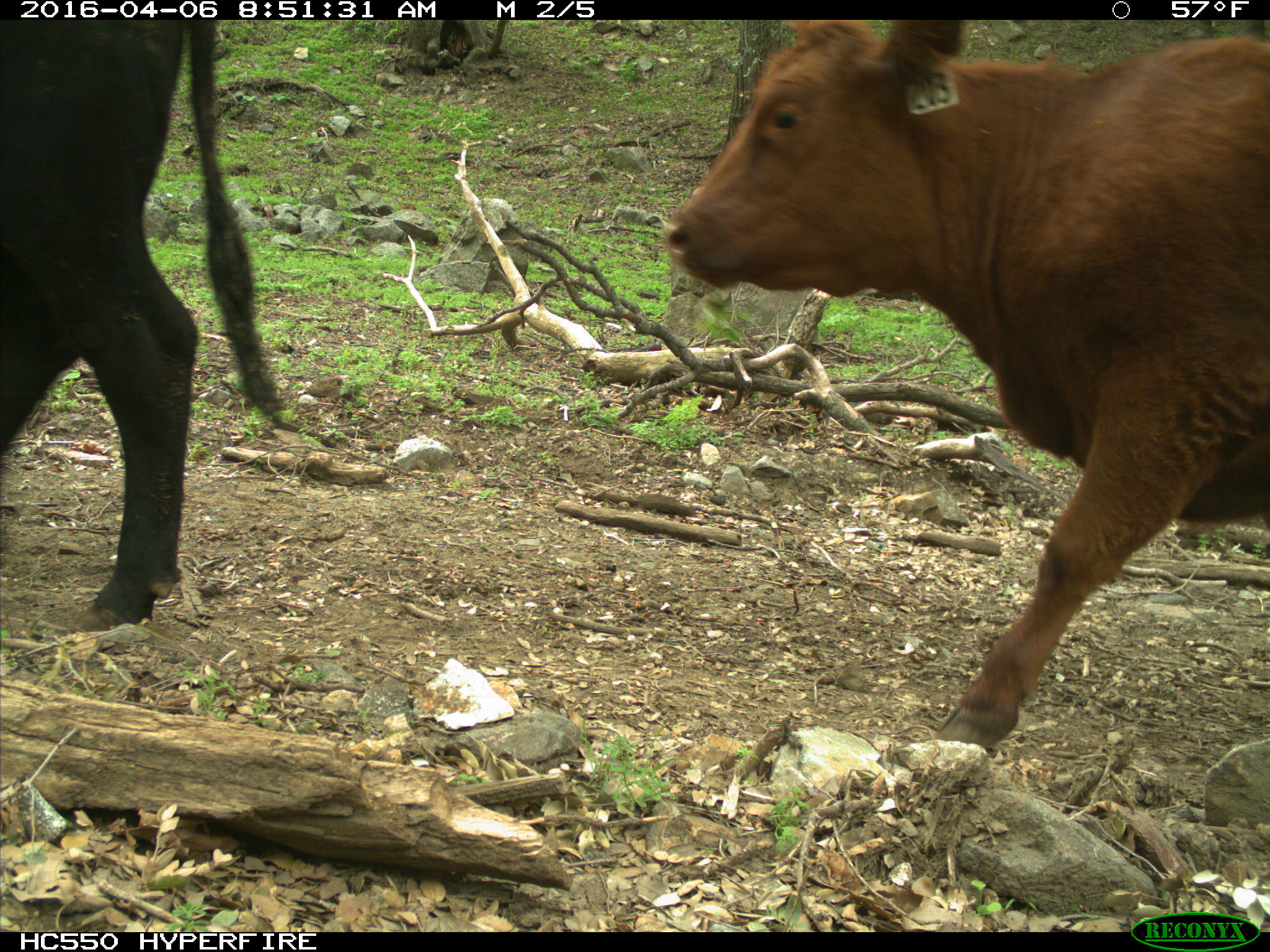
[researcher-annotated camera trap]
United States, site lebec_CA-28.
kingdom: Animalia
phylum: Chordata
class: Mammalia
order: Artiodactyla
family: Bovidae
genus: Bos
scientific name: Bos taurus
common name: domestic cow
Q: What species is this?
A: Bos taurus (domestic cow).